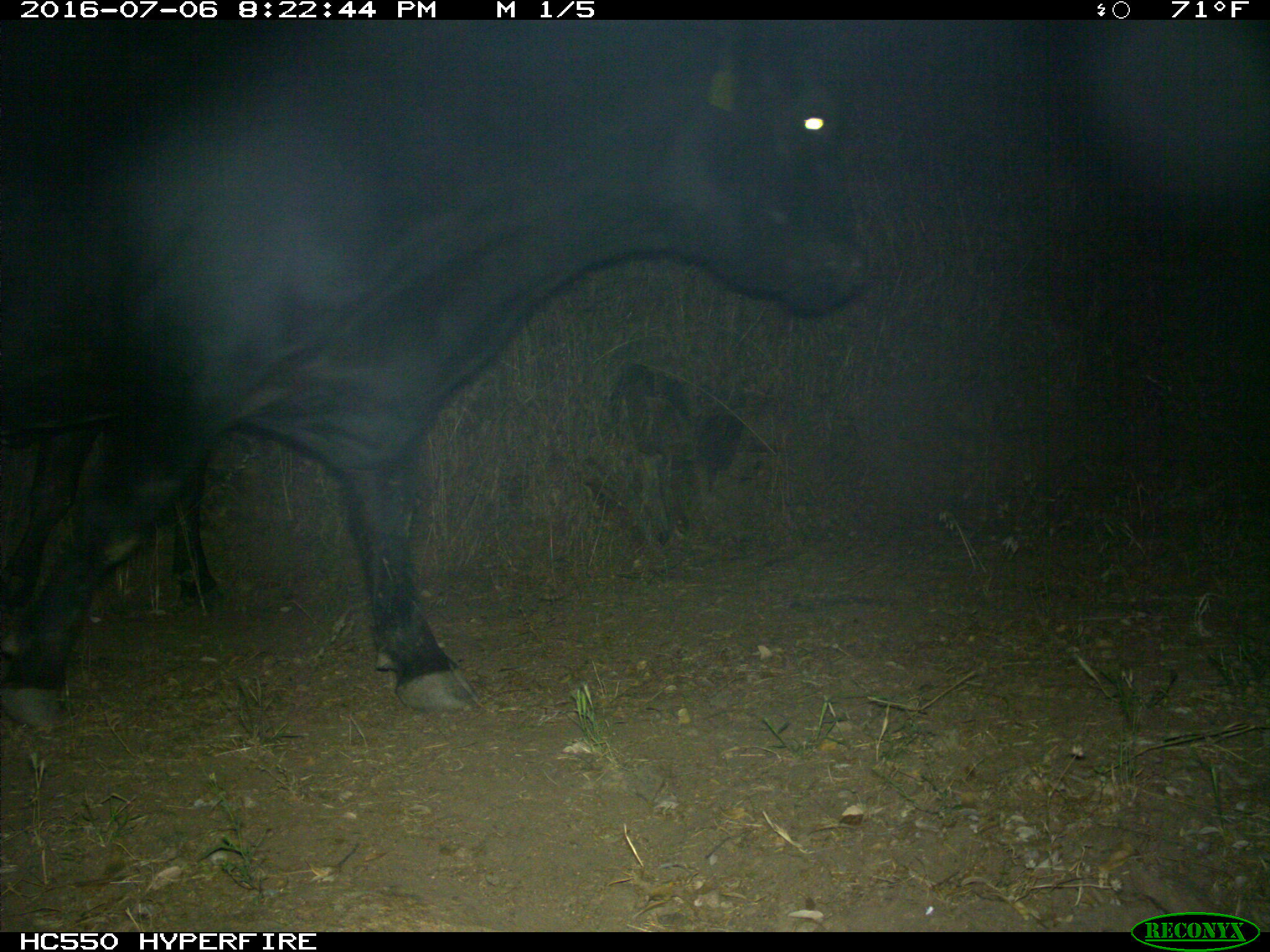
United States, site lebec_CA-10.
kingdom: Animalia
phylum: Chordata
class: Mammalia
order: Artiodactyla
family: Bovidae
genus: Bos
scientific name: Bos taurus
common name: domestic cow